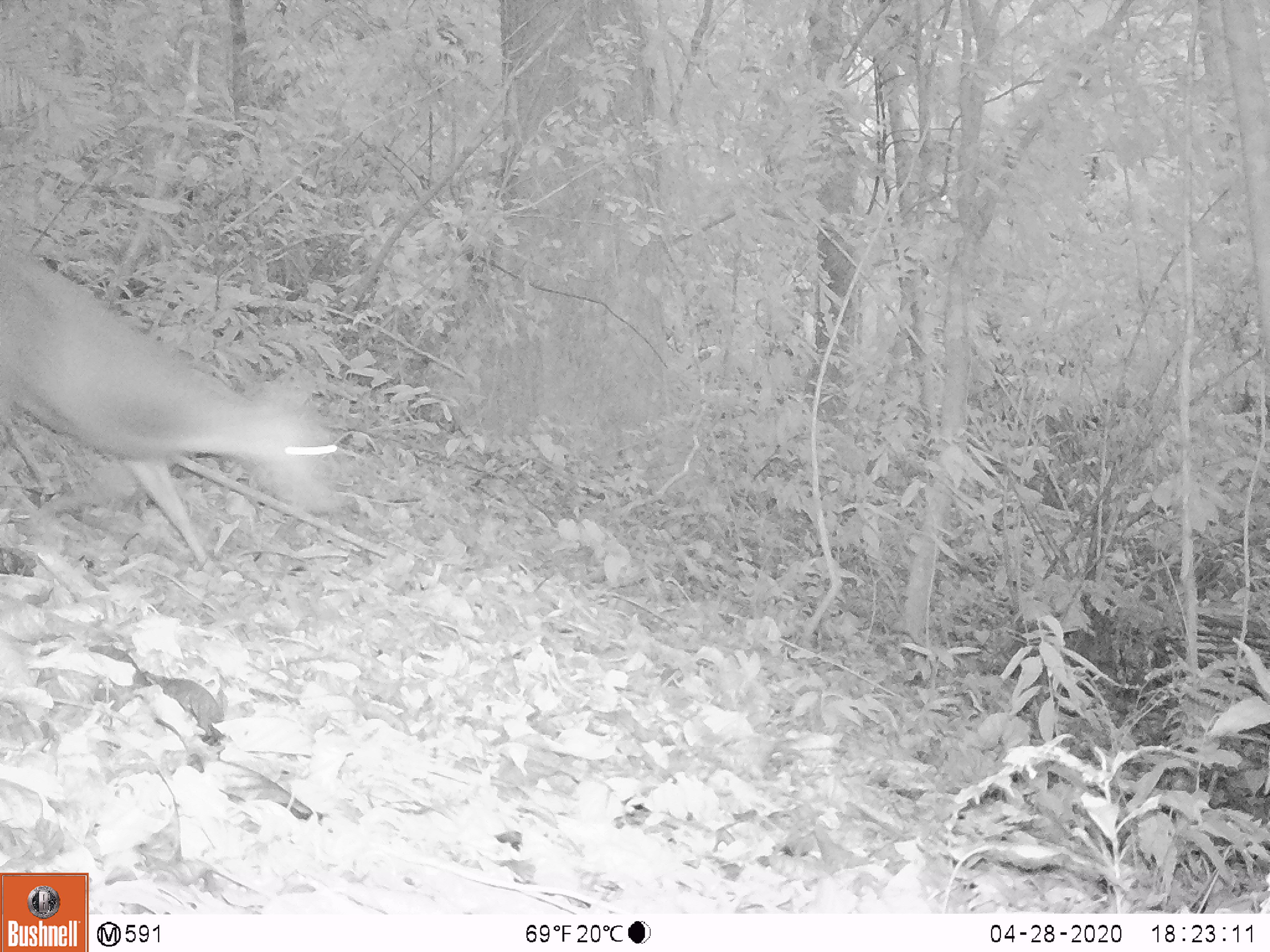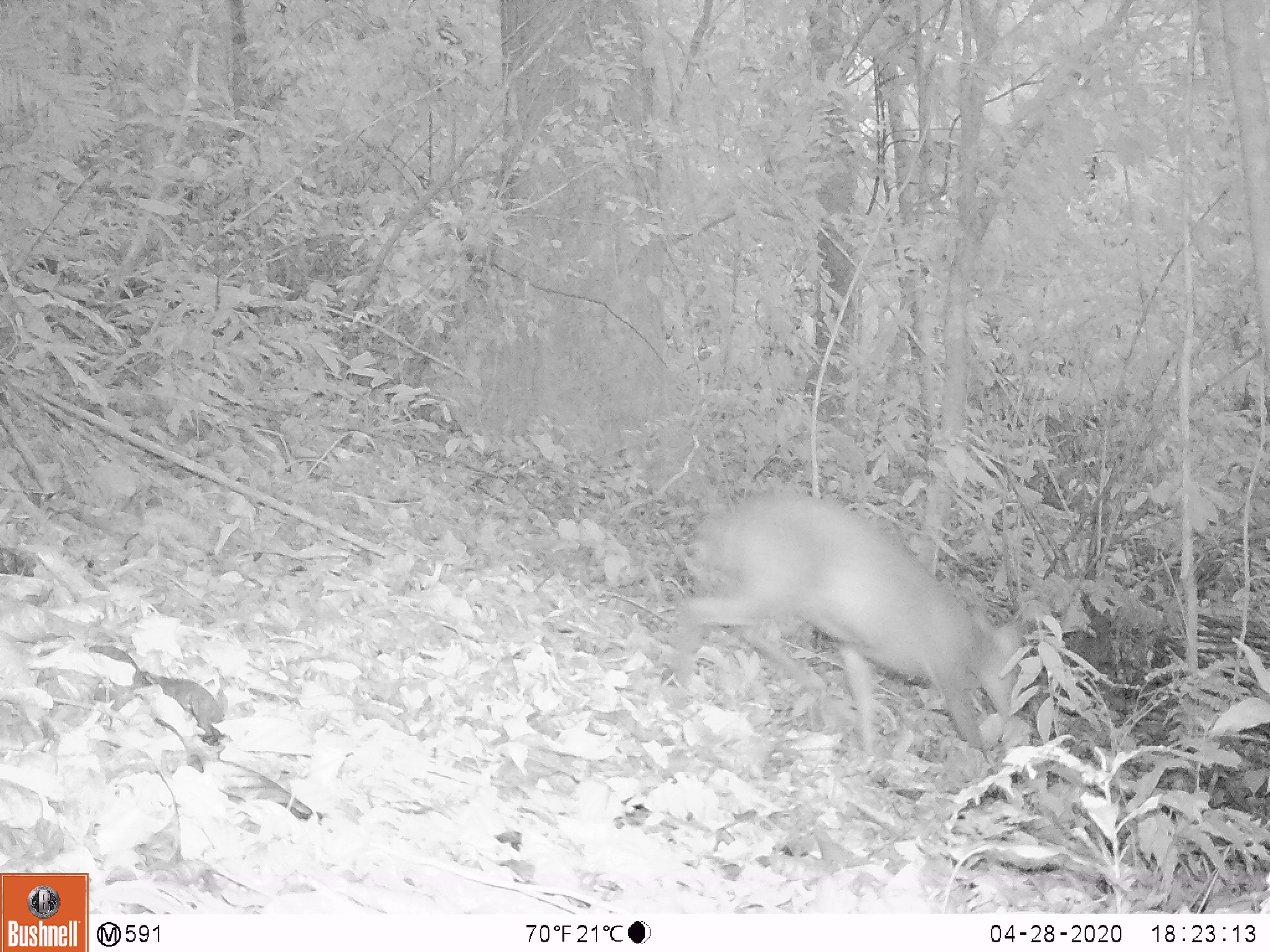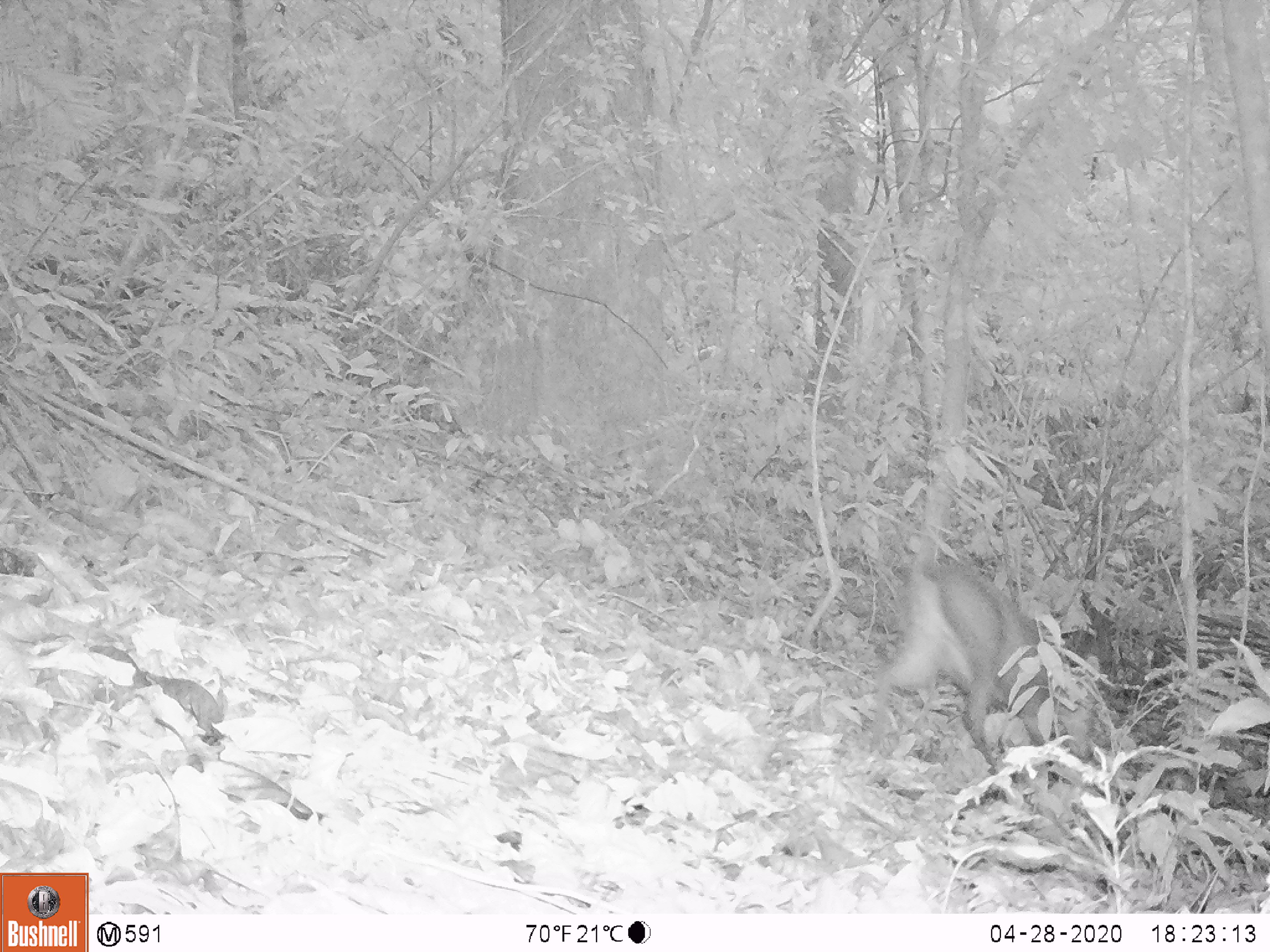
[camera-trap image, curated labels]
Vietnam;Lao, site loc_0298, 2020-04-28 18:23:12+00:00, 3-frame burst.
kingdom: Animalia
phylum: Chordata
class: Mammalia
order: Artiodactyla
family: Cervidae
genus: Muntiacus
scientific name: Muntiacus rooseveltorum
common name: roosevelt's muntjac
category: roosevelts muntjac group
Roosevelts muntjac group (roosevelt's muntjac) (Muntiacus rooseveltorum). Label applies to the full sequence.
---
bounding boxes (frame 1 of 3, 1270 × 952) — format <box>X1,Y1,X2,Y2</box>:
roosevelts muntjac group: <box>0,246,344,576</box>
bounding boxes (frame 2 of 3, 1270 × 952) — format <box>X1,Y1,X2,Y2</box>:
roosevelts muntjac group: <box>670,494,1027,758</box>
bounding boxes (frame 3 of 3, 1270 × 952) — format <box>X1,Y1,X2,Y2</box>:
roosevelts muntjac group: <box>863,564,1100,776</box>